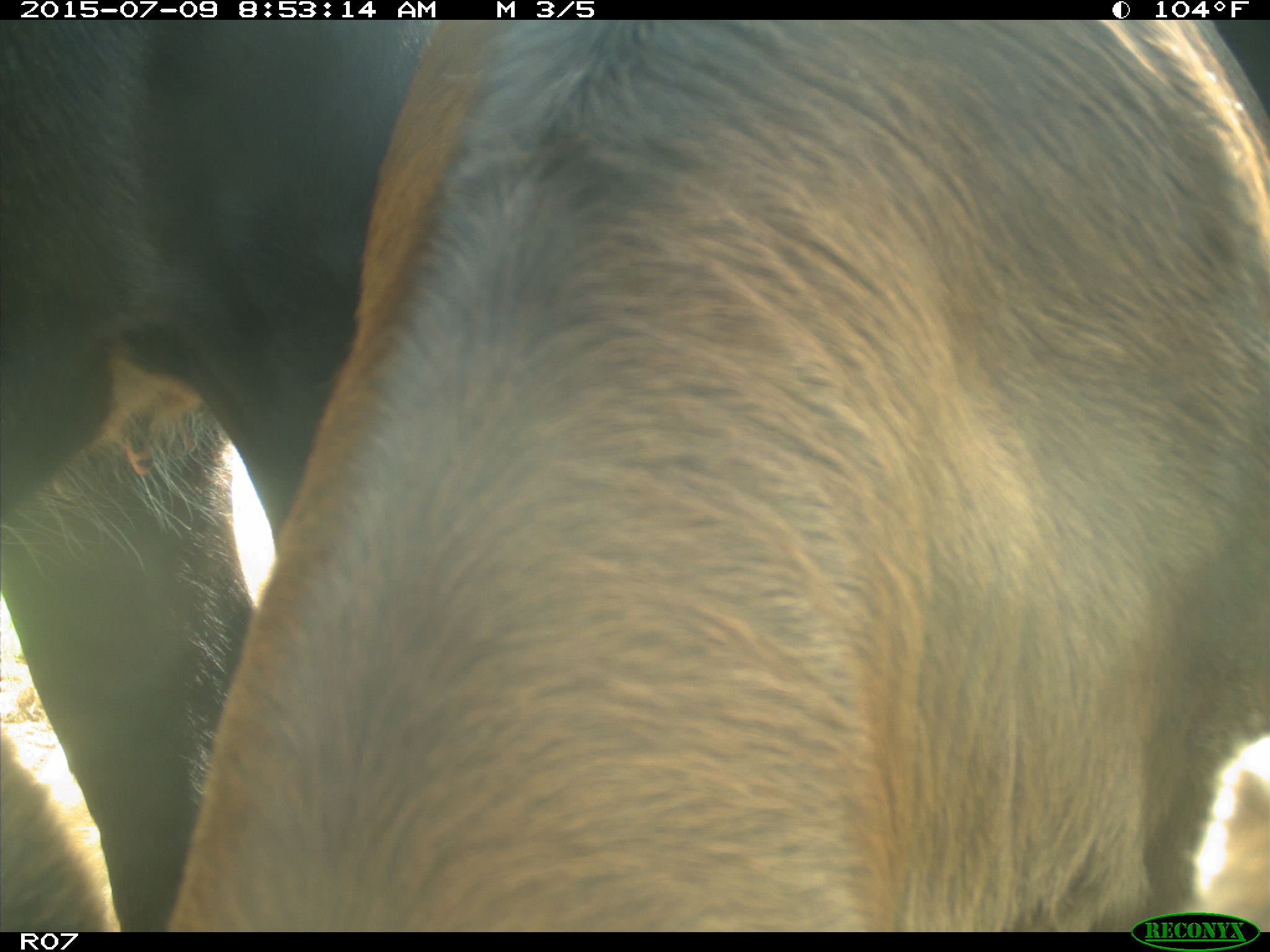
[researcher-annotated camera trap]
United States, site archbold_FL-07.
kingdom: Animalia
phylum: Chordata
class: Mammalia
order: Artiodactyla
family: Bovidae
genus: Bos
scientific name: Bos taurus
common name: domestic cow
Bos taurus (domestic cow).